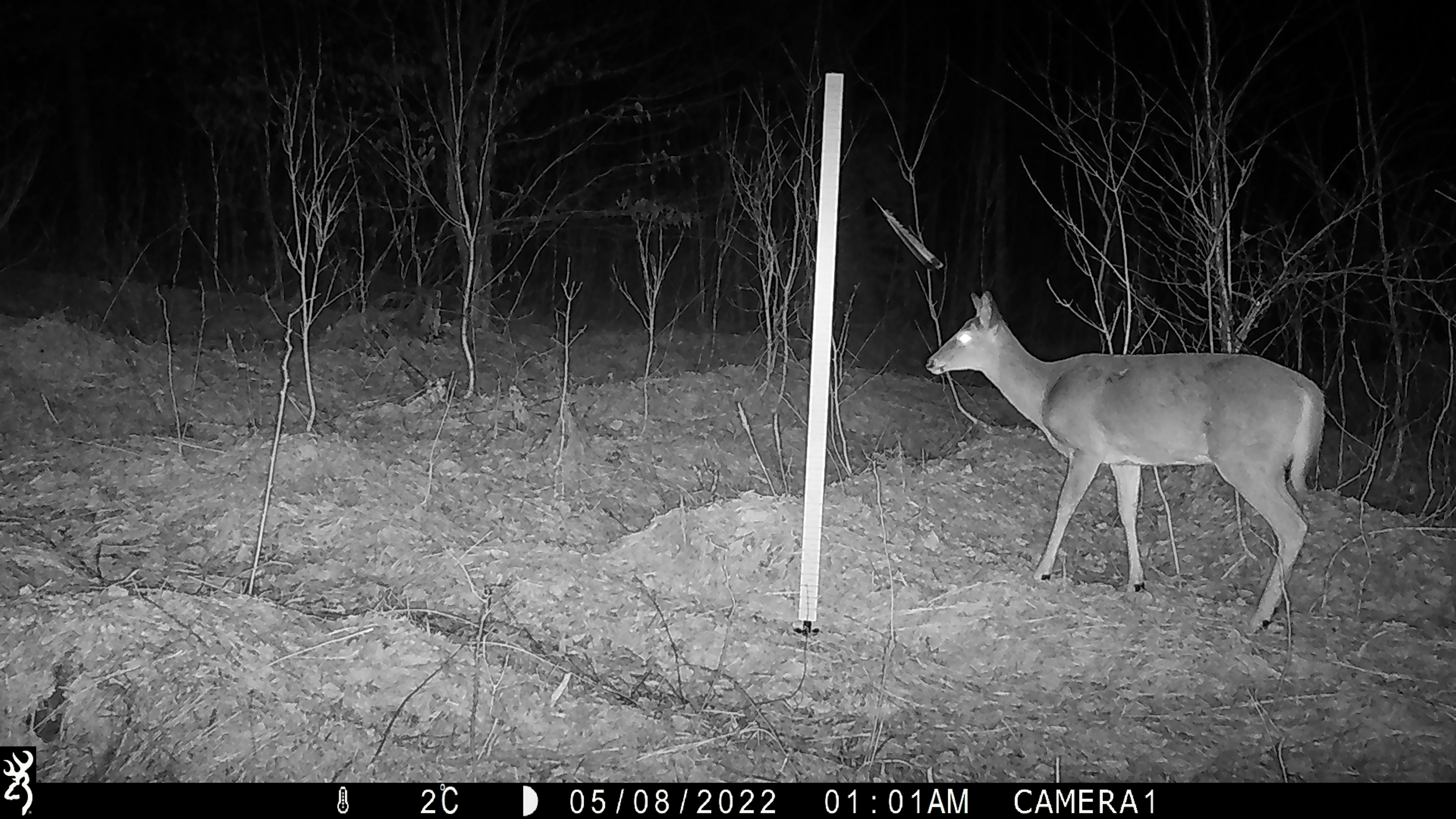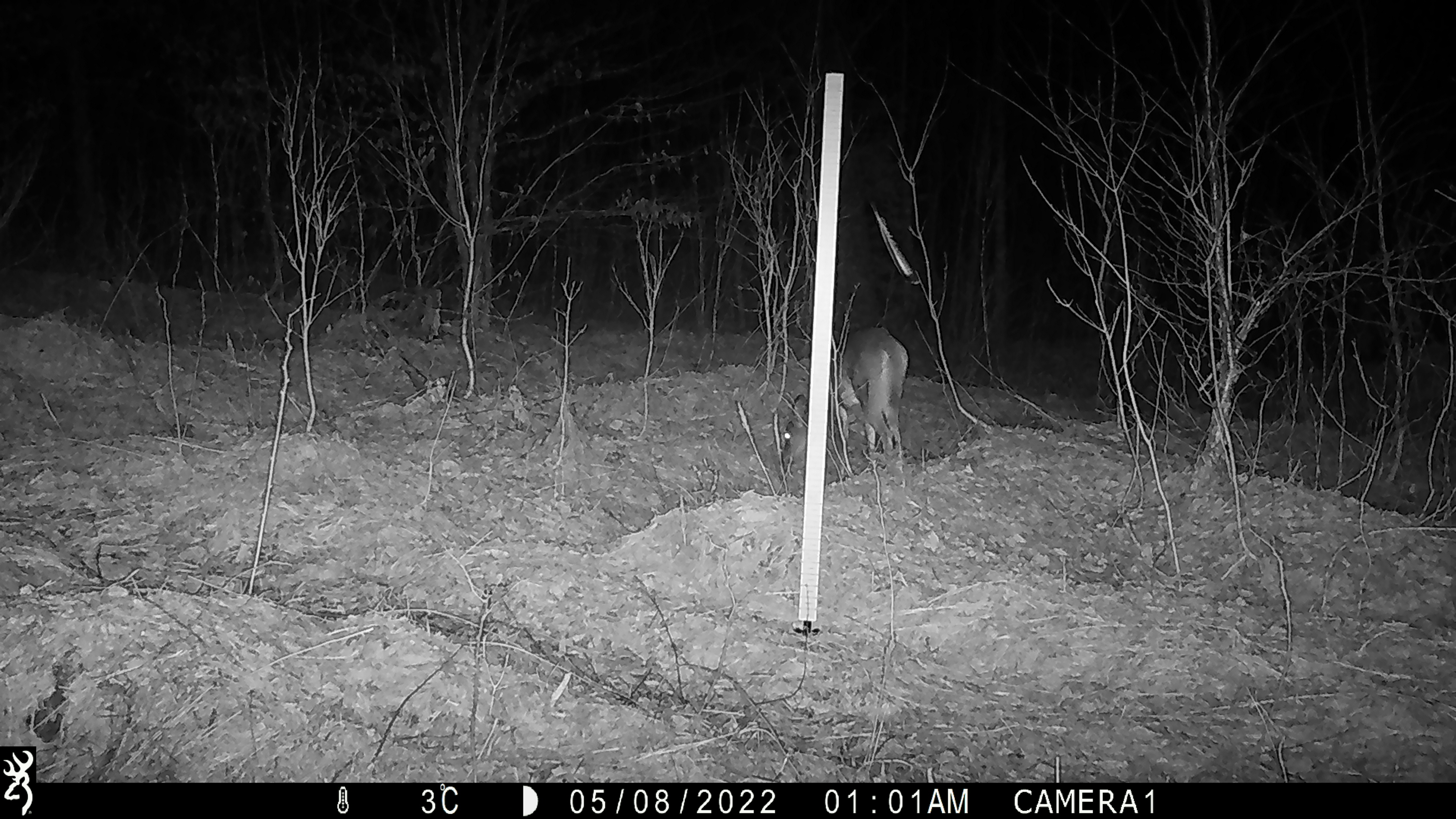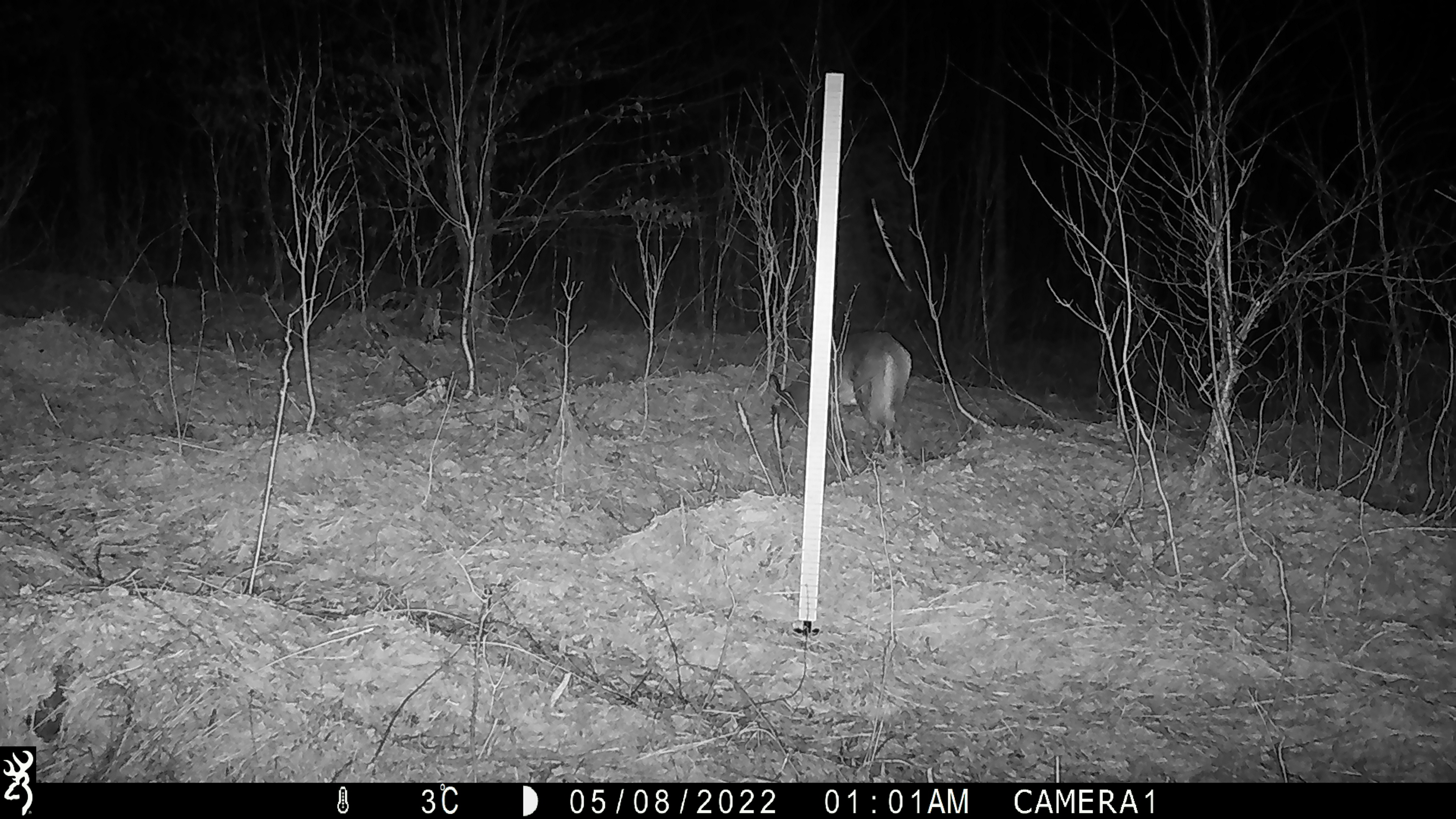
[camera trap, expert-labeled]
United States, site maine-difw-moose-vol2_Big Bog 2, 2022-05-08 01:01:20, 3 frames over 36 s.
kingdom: Animalia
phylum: Chordata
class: Mammalia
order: Artiodactyla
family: Cervidae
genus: Odocoileus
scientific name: Odocoileus virginianus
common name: white-tailed deer